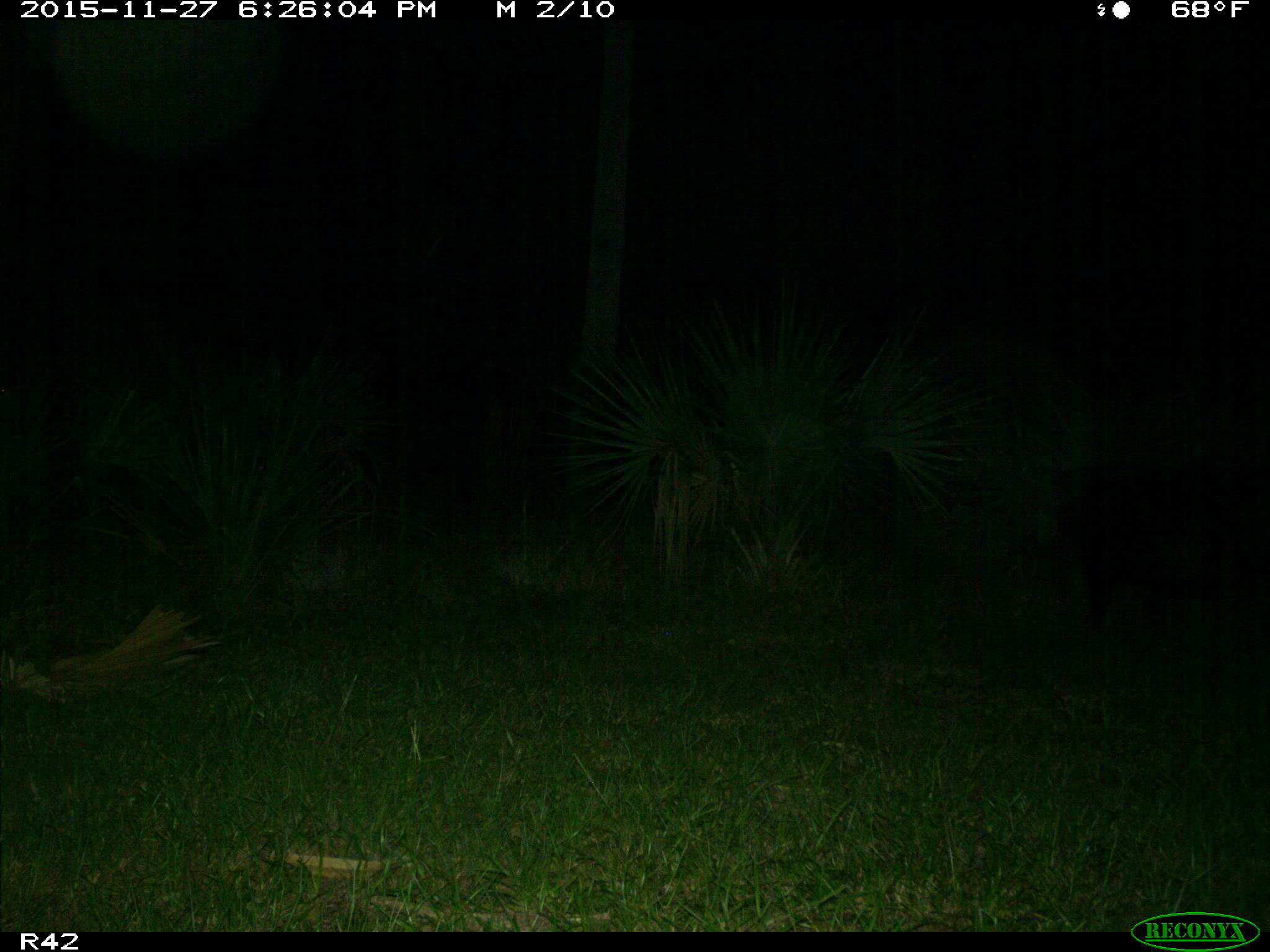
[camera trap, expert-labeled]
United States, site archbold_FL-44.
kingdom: Animalia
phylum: Chordata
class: Mammalia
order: Artiodactyla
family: Suidae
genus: Sus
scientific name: Sus scrofa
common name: wild boar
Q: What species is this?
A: Sus scrofa (wild boar).